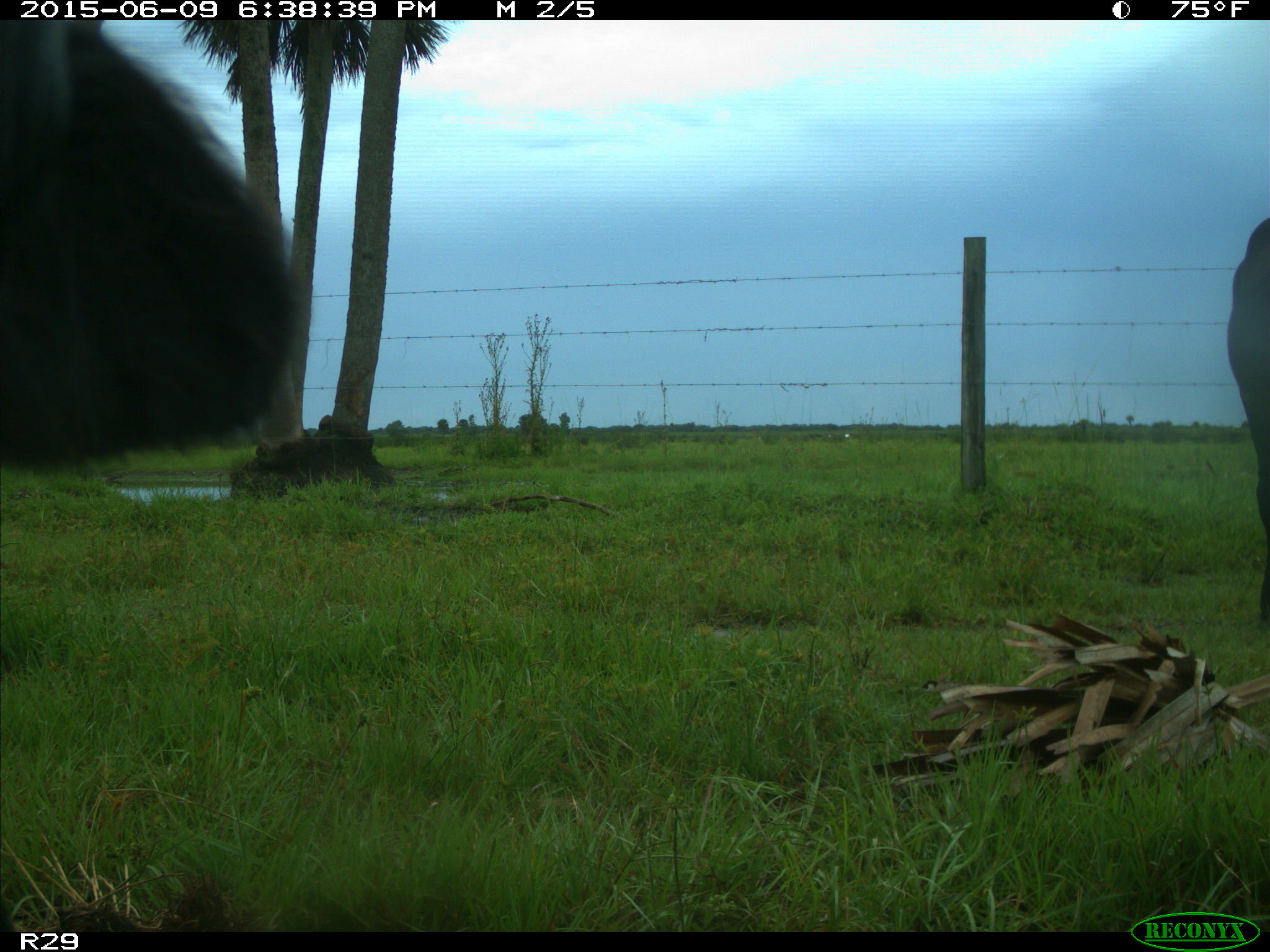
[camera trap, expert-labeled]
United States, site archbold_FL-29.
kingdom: Animalia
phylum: Chordata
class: Mammalia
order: Artiodactyla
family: Bovidae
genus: Bos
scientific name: Bos taurus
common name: domestic cow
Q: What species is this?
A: Bos taurus (domestic cow).